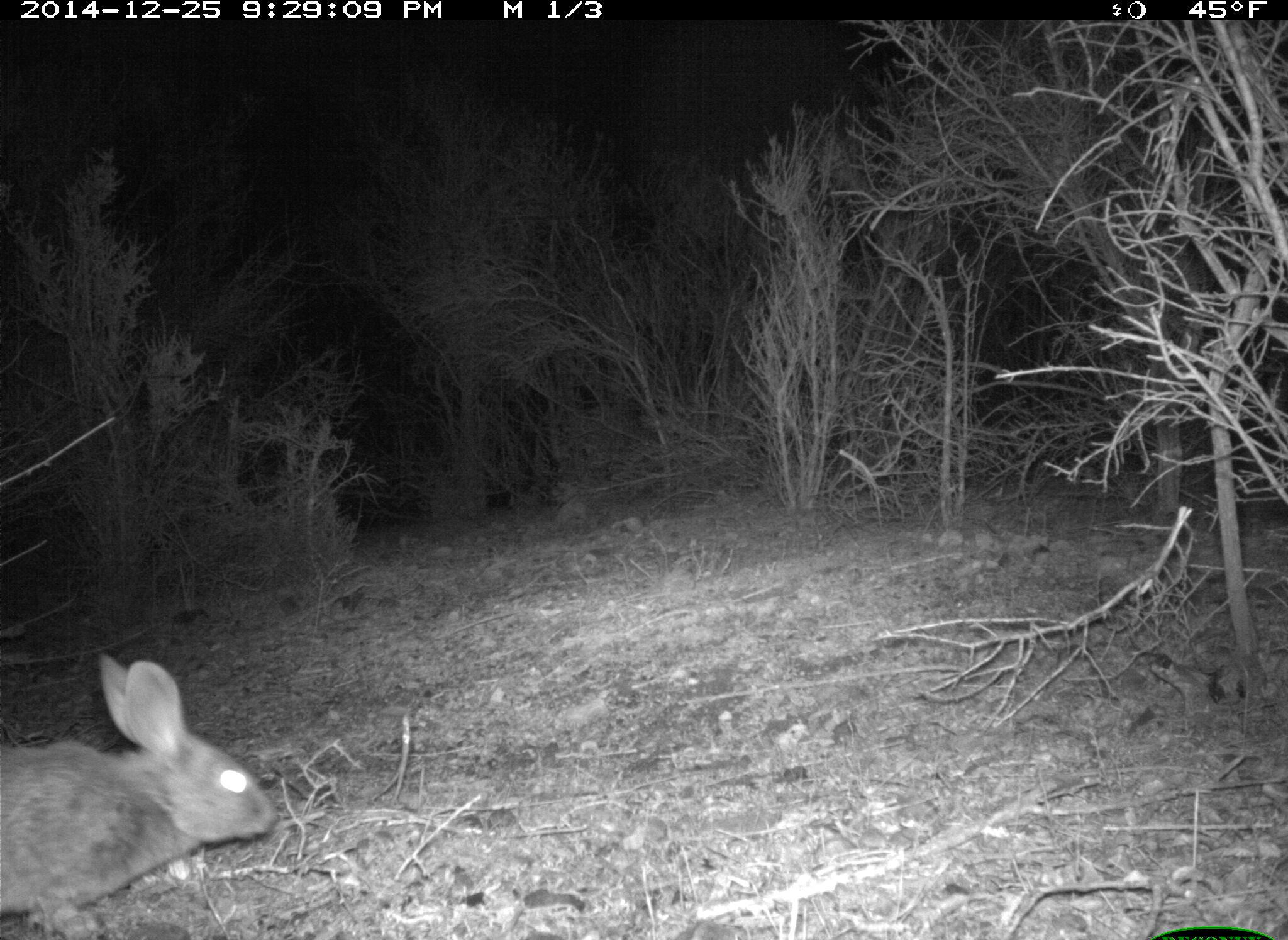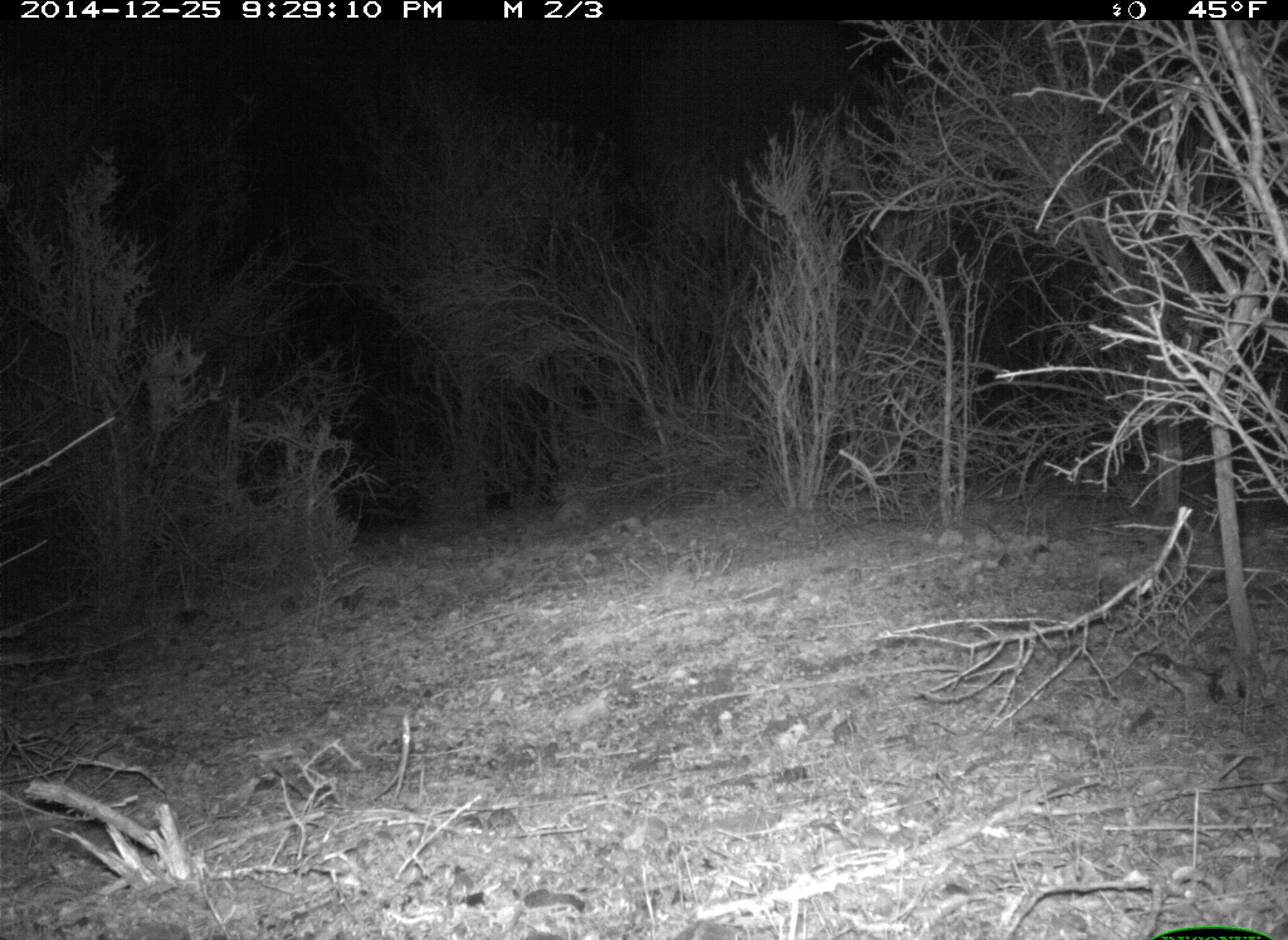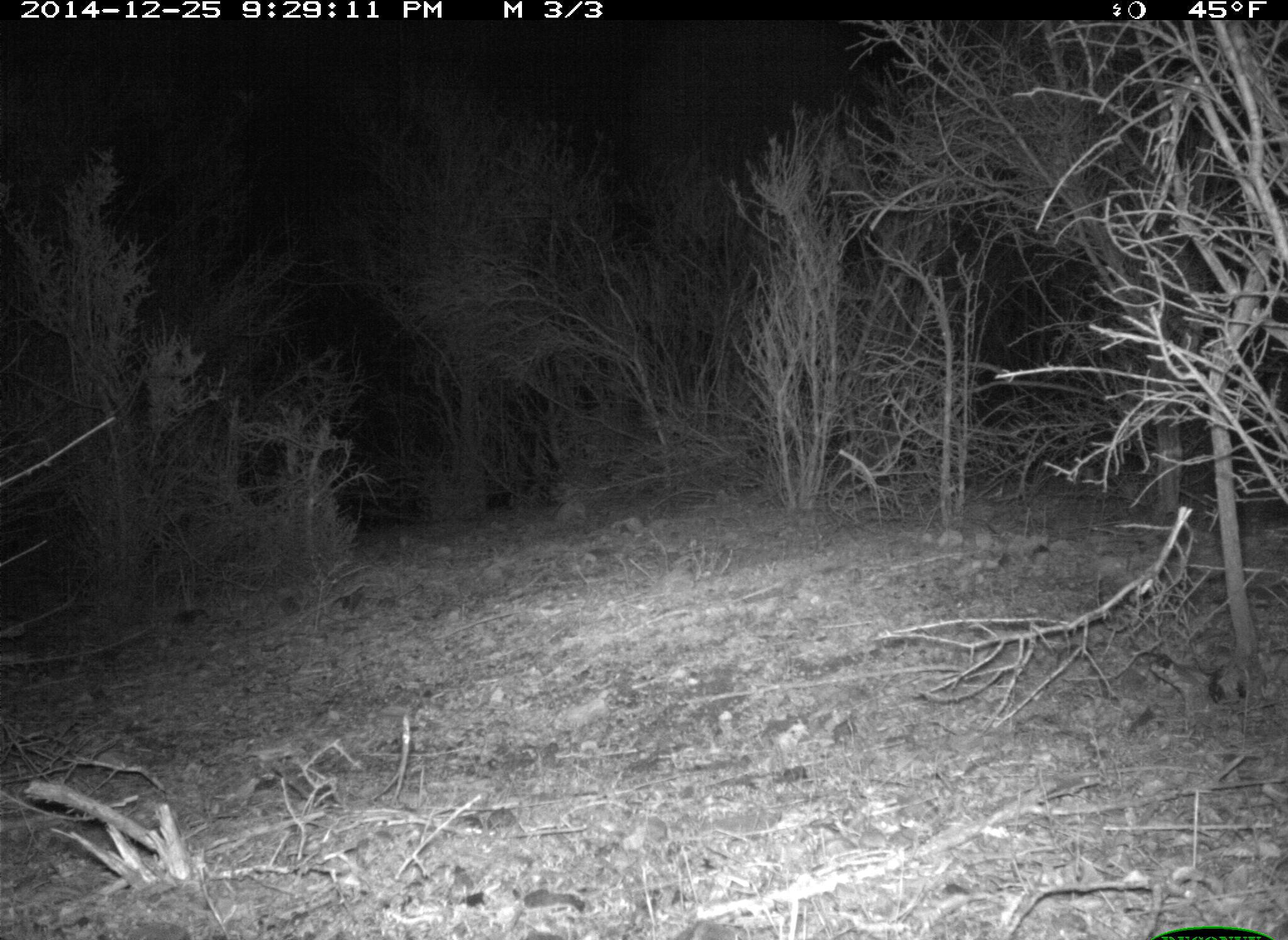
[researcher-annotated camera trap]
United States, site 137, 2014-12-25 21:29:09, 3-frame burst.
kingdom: Animalia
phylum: Chordata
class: Mammalia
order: Lagomorpha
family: Leporidae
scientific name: Leporidae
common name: rabbits and hares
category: rabbit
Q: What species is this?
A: Rabbit (rabbits and hares) (Leporidae).